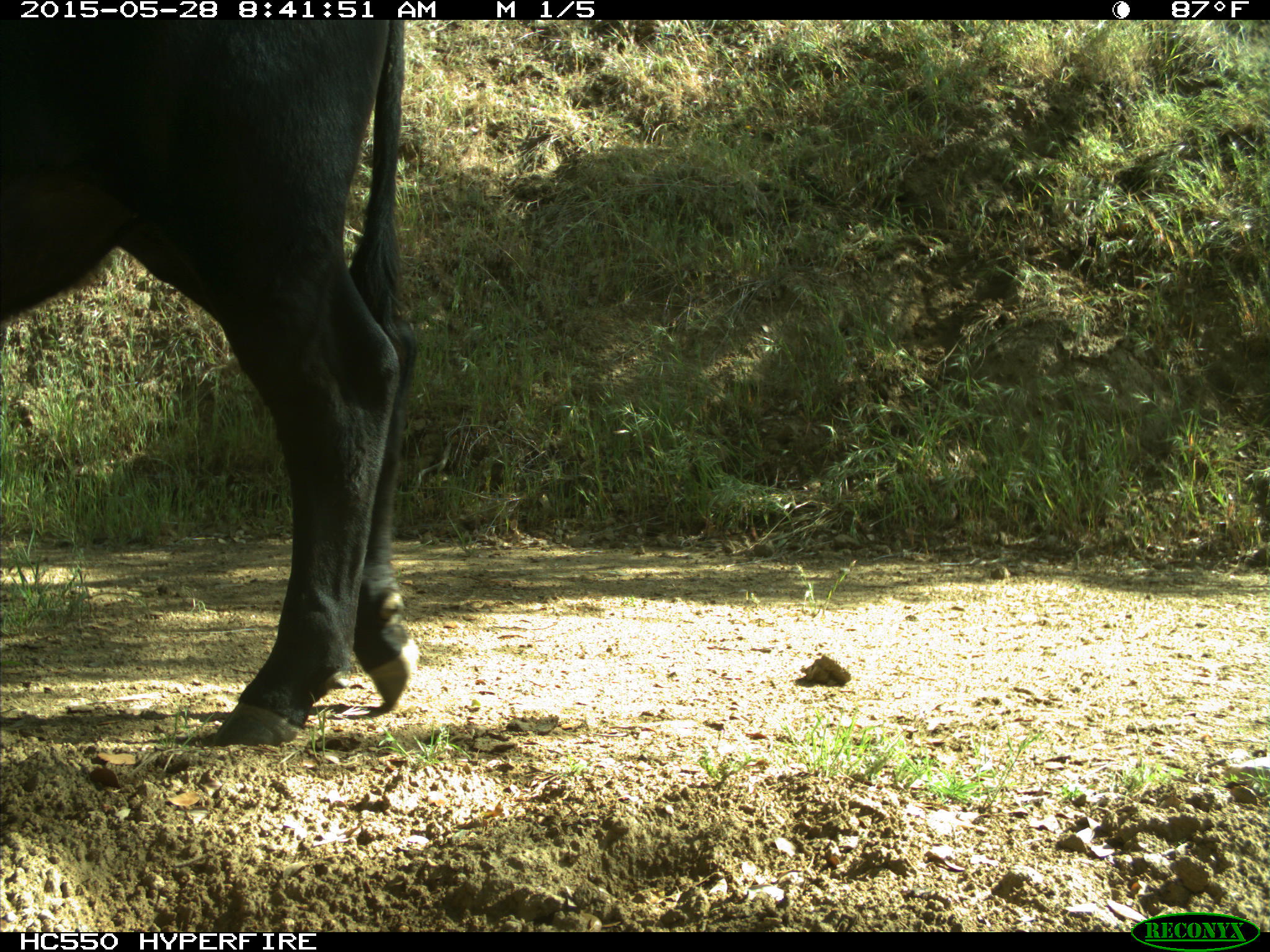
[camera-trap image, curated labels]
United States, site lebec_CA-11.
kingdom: Animalia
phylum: Chordata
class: Mammalia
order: Artiodactyla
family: Bovidae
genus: Bos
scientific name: Bos taurus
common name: domestic cow